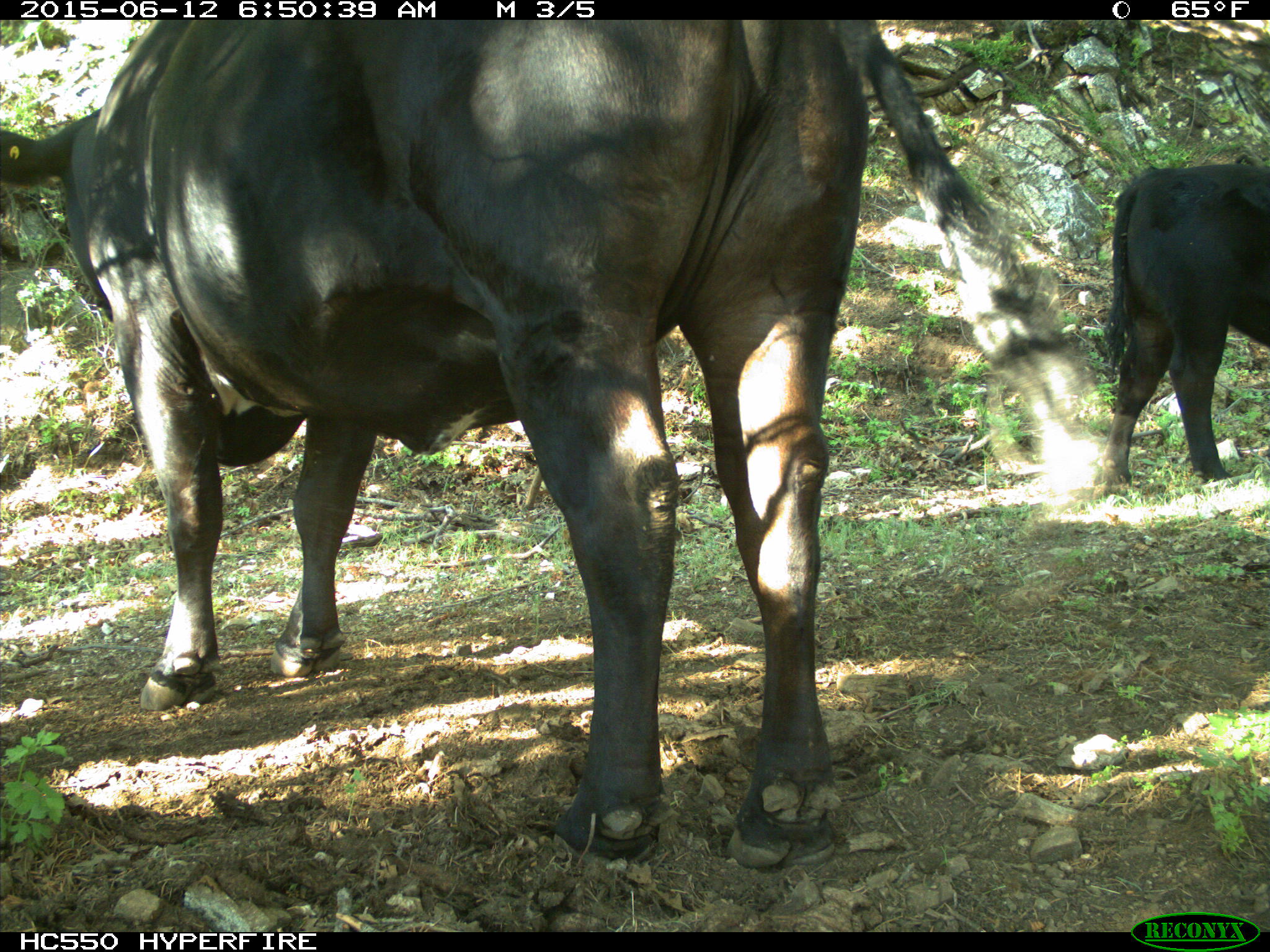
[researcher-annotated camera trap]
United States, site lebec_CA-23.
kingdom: Animalia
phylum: Chordata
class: Mammalia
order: Artiodactyla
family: Bovidae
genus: Bos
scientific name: Bos taurus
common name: domestic cow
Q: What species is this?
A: Bos taurus (domestic cow).